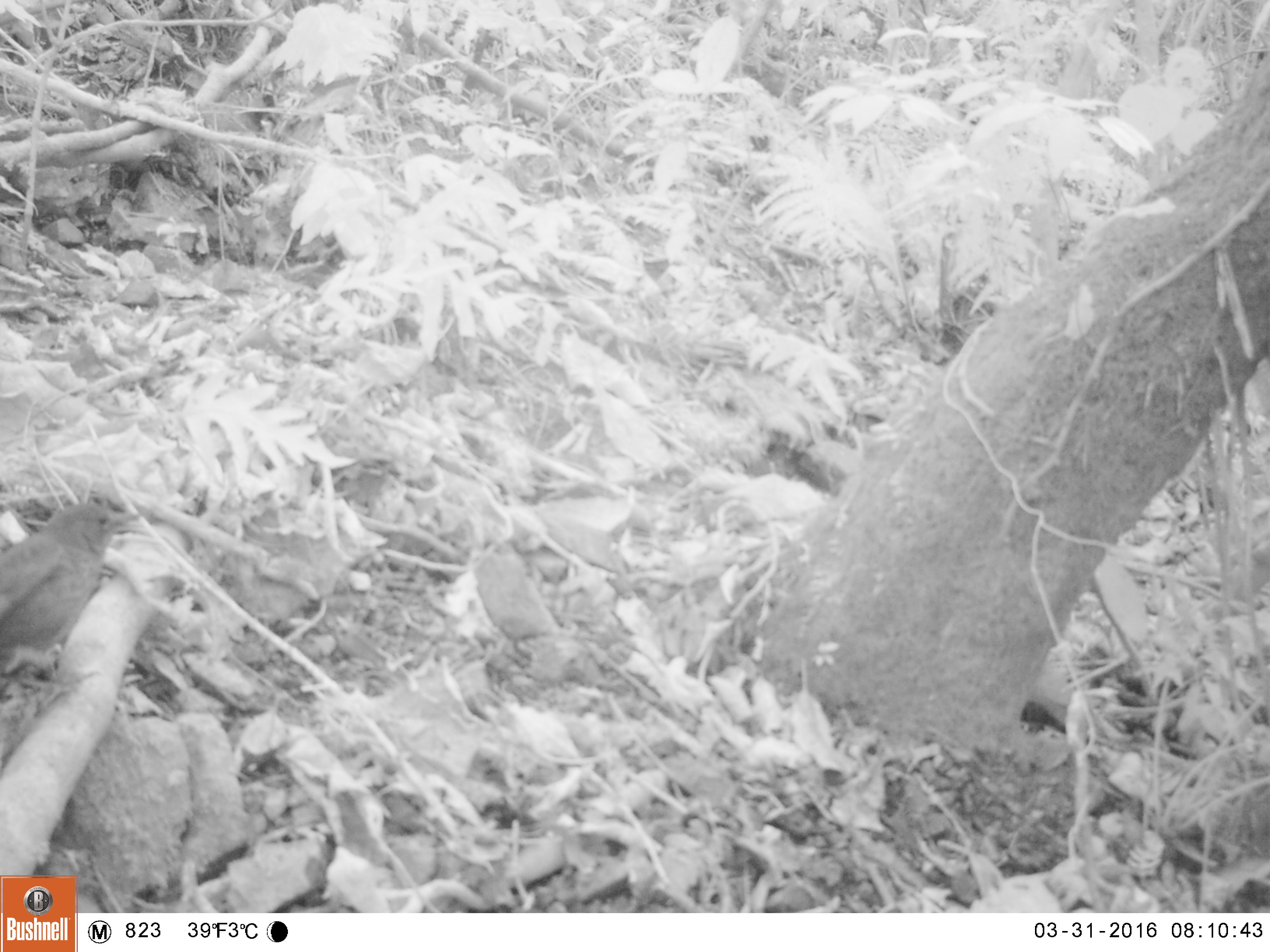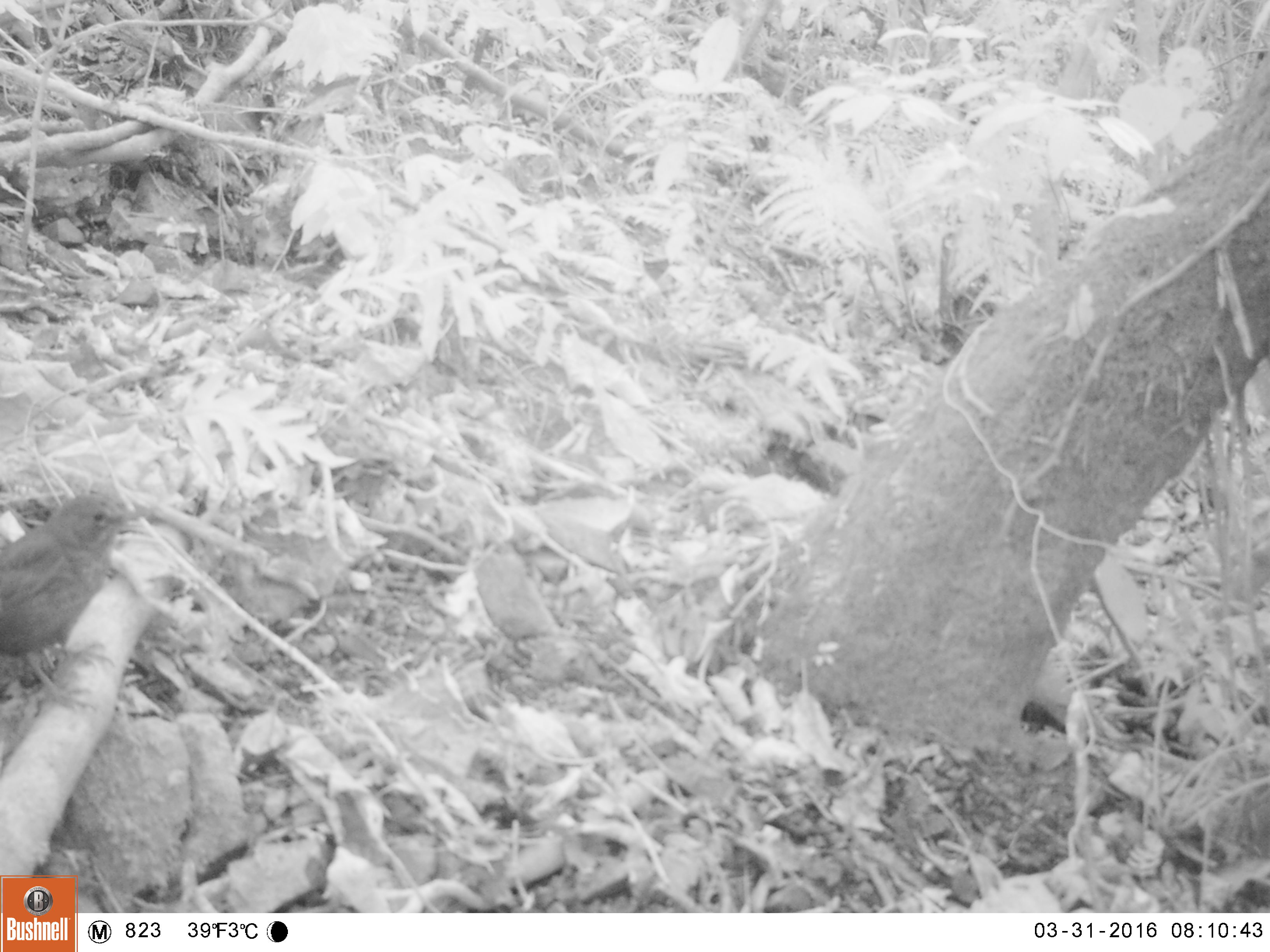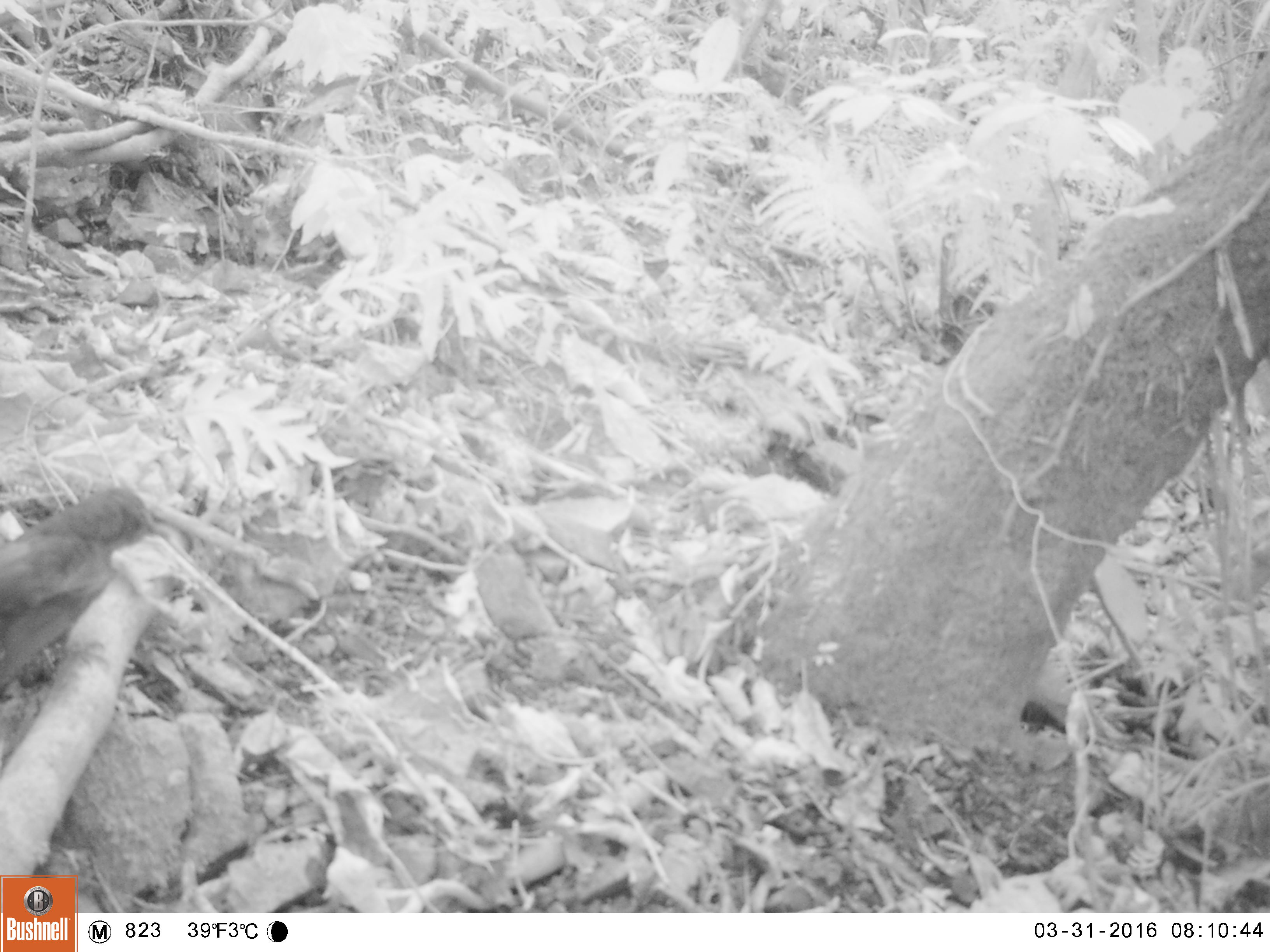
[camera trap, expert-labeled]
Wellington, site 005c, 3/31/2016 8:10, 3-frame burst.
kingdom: Animalia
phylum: Chordata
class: Aves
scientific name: Aves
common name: bird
Bird (Aves).